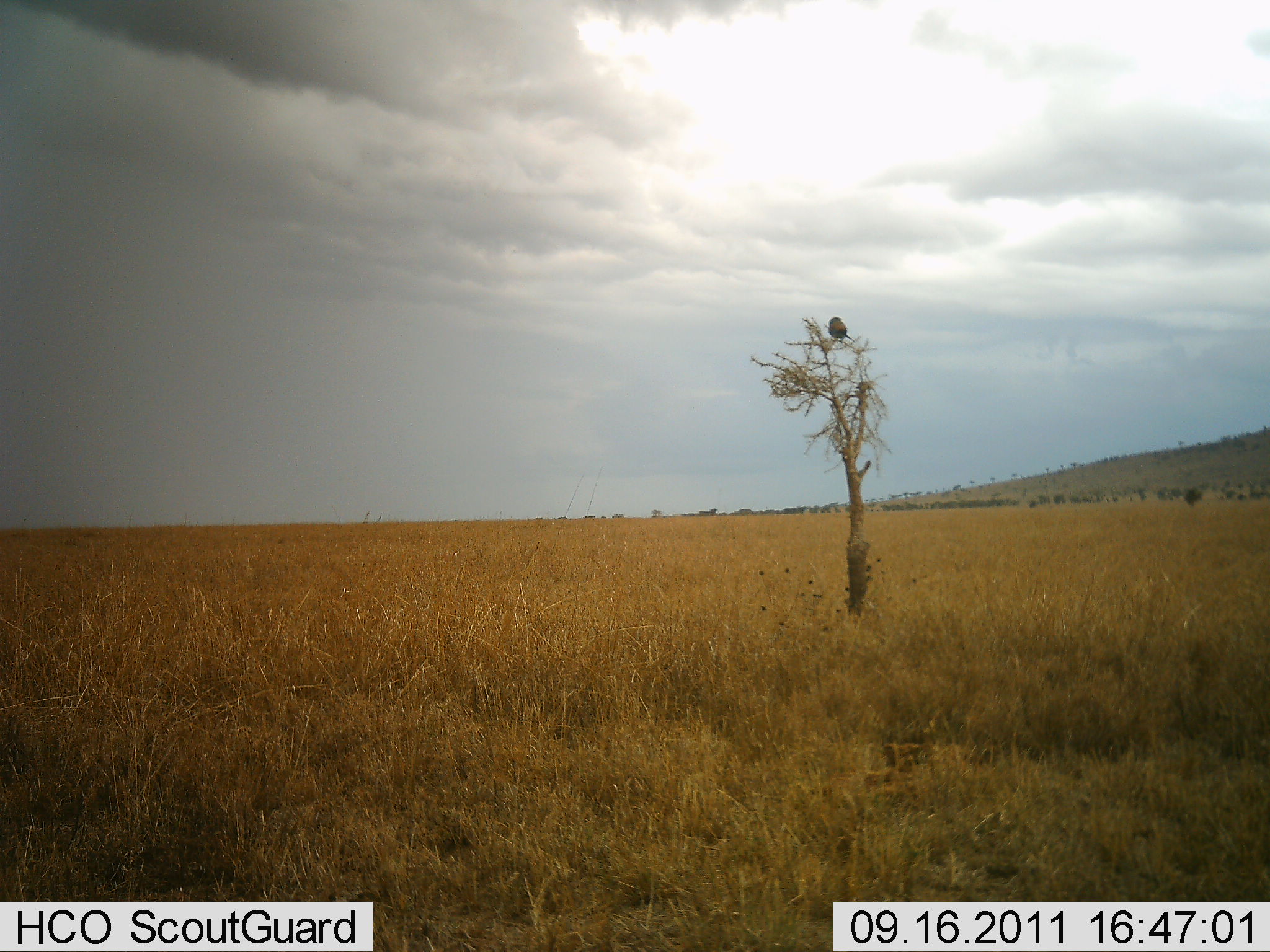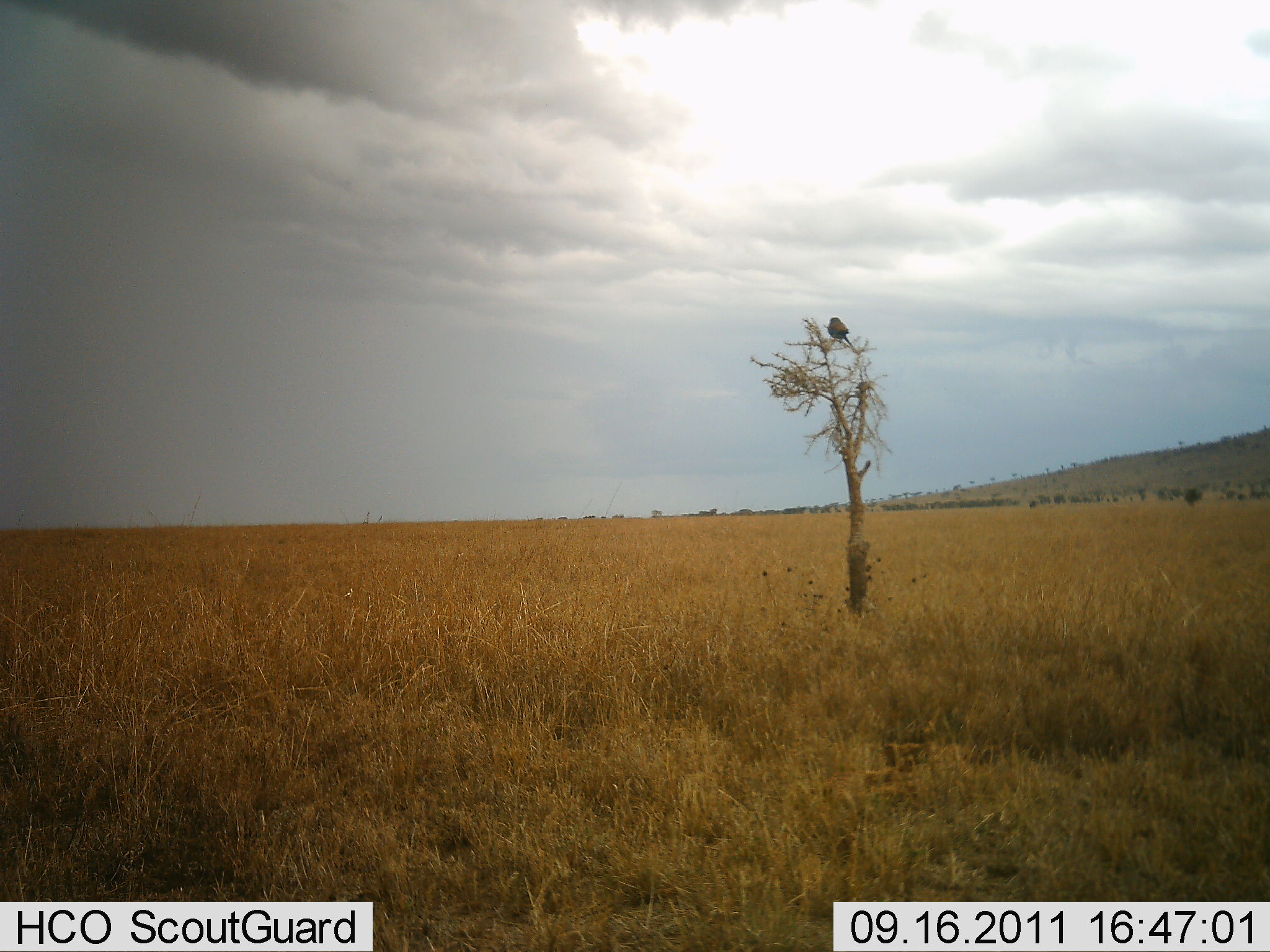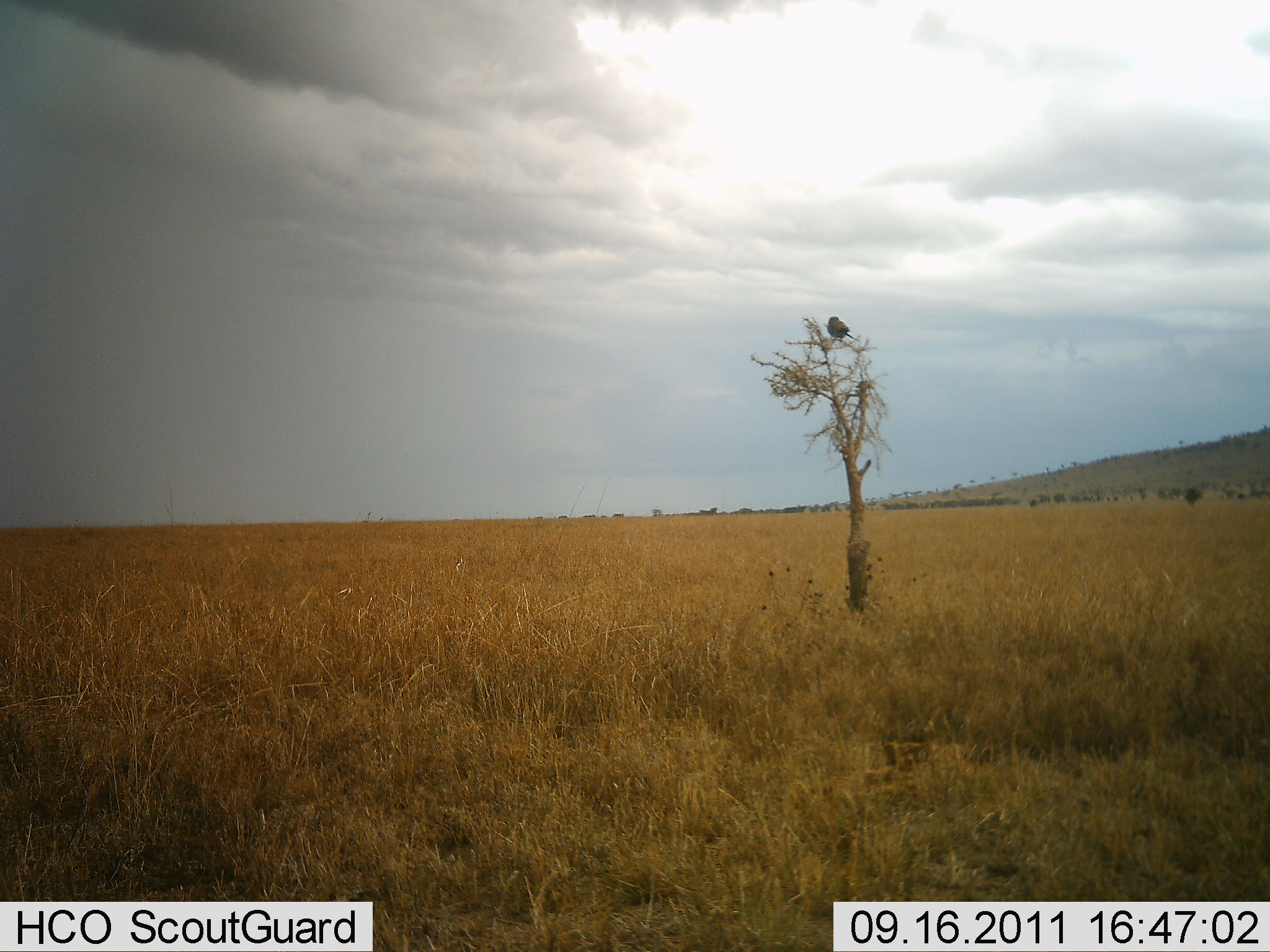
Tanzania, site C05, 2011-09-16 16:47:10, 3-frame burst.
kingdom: Animalia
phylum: Chordata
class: Aves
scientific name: Aves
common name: bird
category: otherbird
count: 1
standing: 45%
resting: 55%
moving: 0%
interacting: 0%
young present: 0%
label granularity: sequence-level